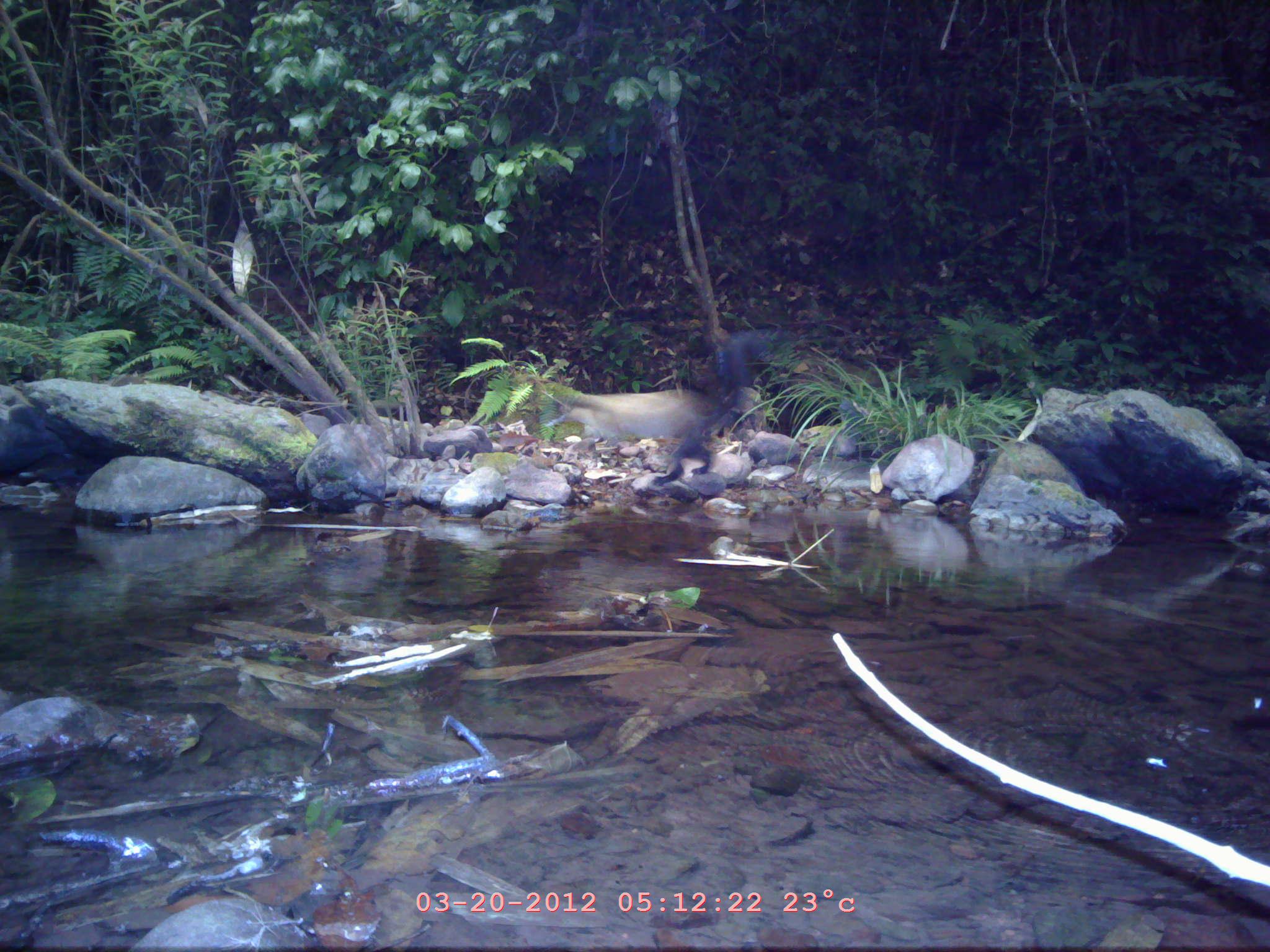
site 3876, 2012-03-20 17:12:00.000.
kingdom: Animalia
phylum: Chordata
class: Mammalia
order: Carnivora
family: Mustelidae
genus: Martes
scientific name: Martes flavigula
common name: yellow-throated marten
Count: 1.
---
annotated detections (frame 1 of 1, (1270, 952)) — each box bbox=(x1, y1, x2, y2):
martes flavigula: bbox=(533, 328, 771, 483)